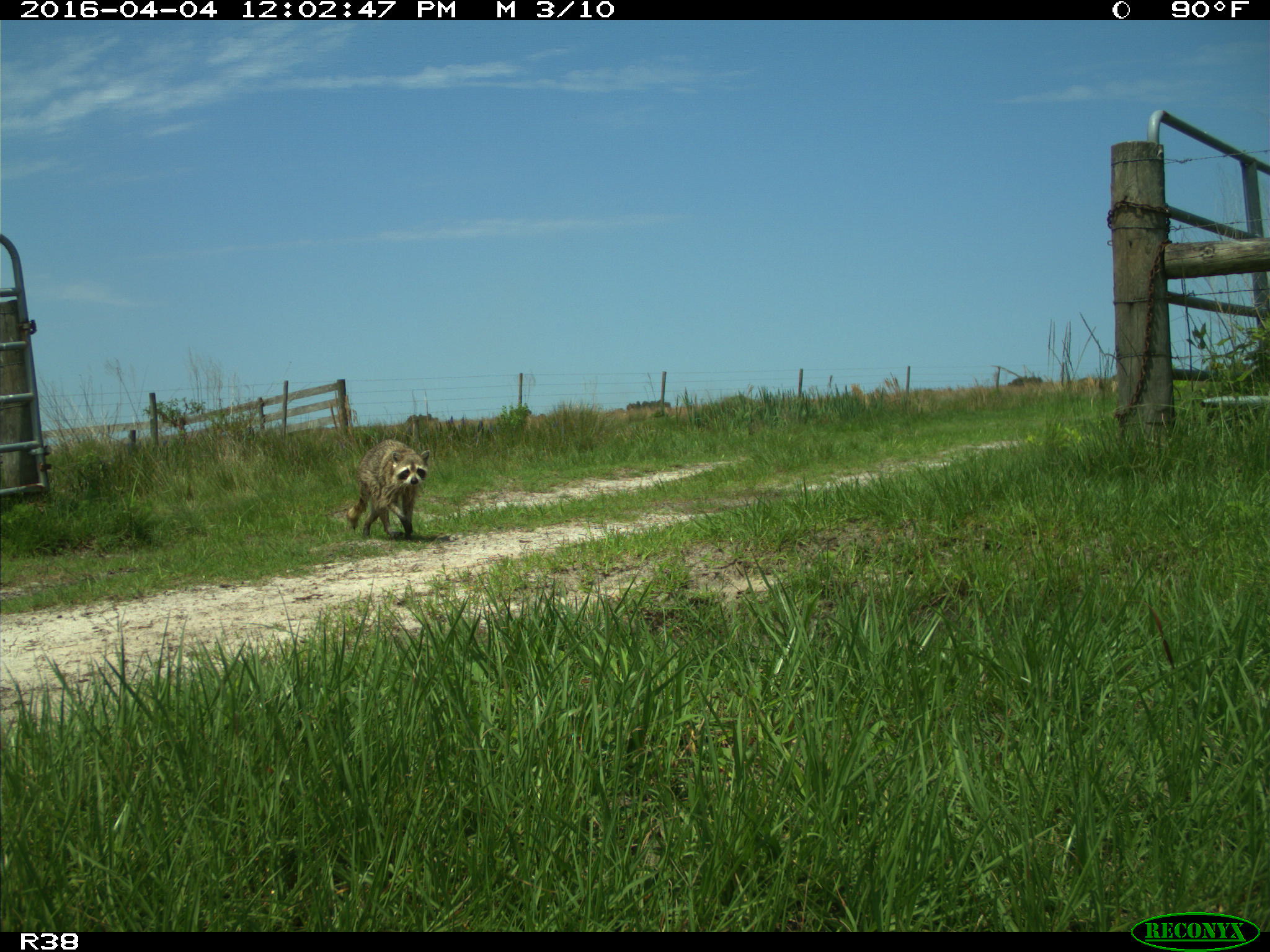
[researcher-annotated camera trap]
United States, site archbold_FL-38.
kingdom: Animalia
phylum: Chordata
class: Mammalia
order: Carnivora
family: Procyonidae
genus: Procyon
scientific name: Procyon lotor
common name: common raccoon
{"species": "Procyon lotor (common raccoon)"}